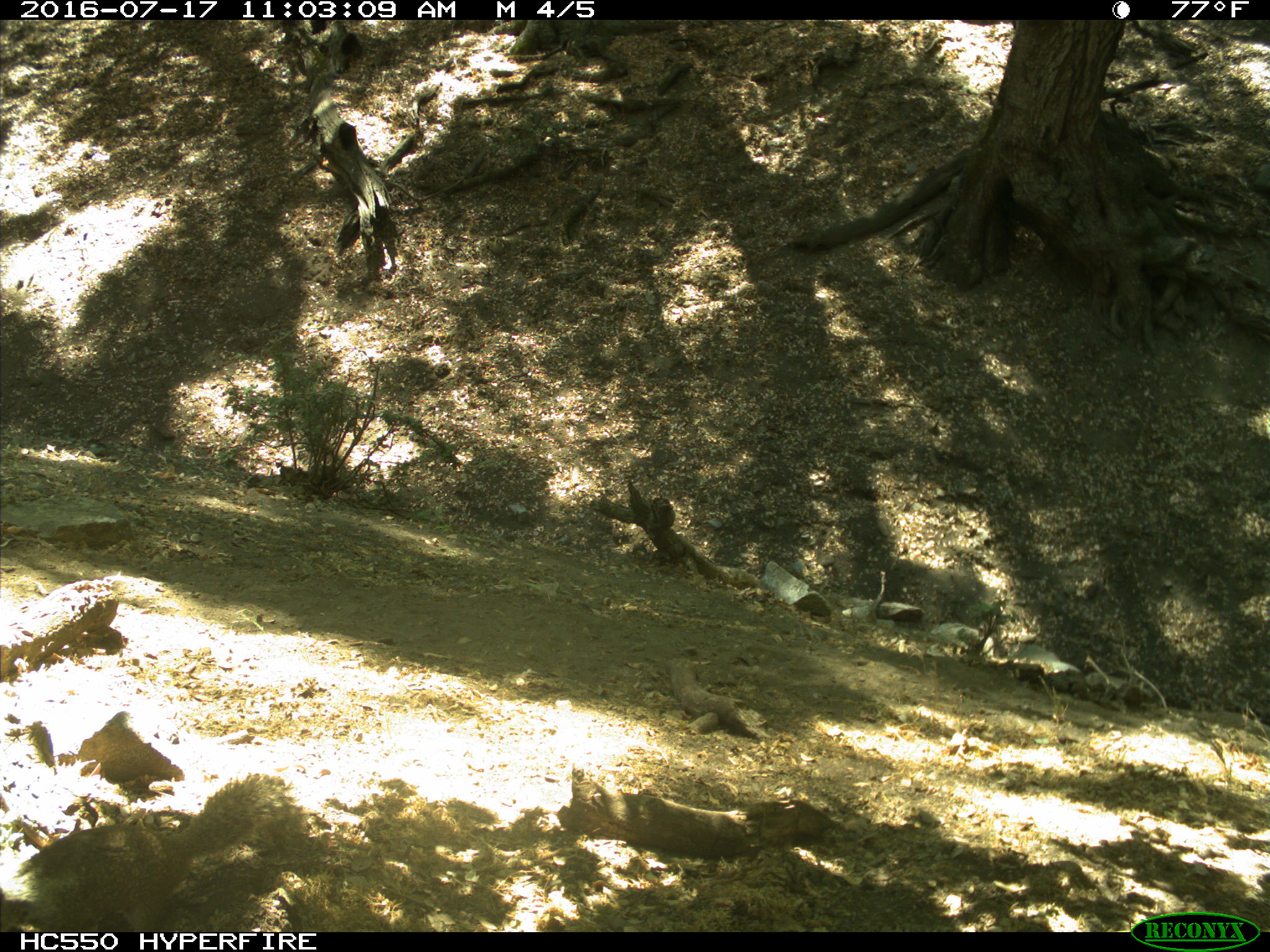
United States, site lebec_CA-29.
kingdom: Animalia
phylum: Chordata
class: Mammalia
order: Rodentia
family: Sciuridae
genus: Otospermophilus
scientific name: Otospermophilus beecheyi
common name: california ground squirrel